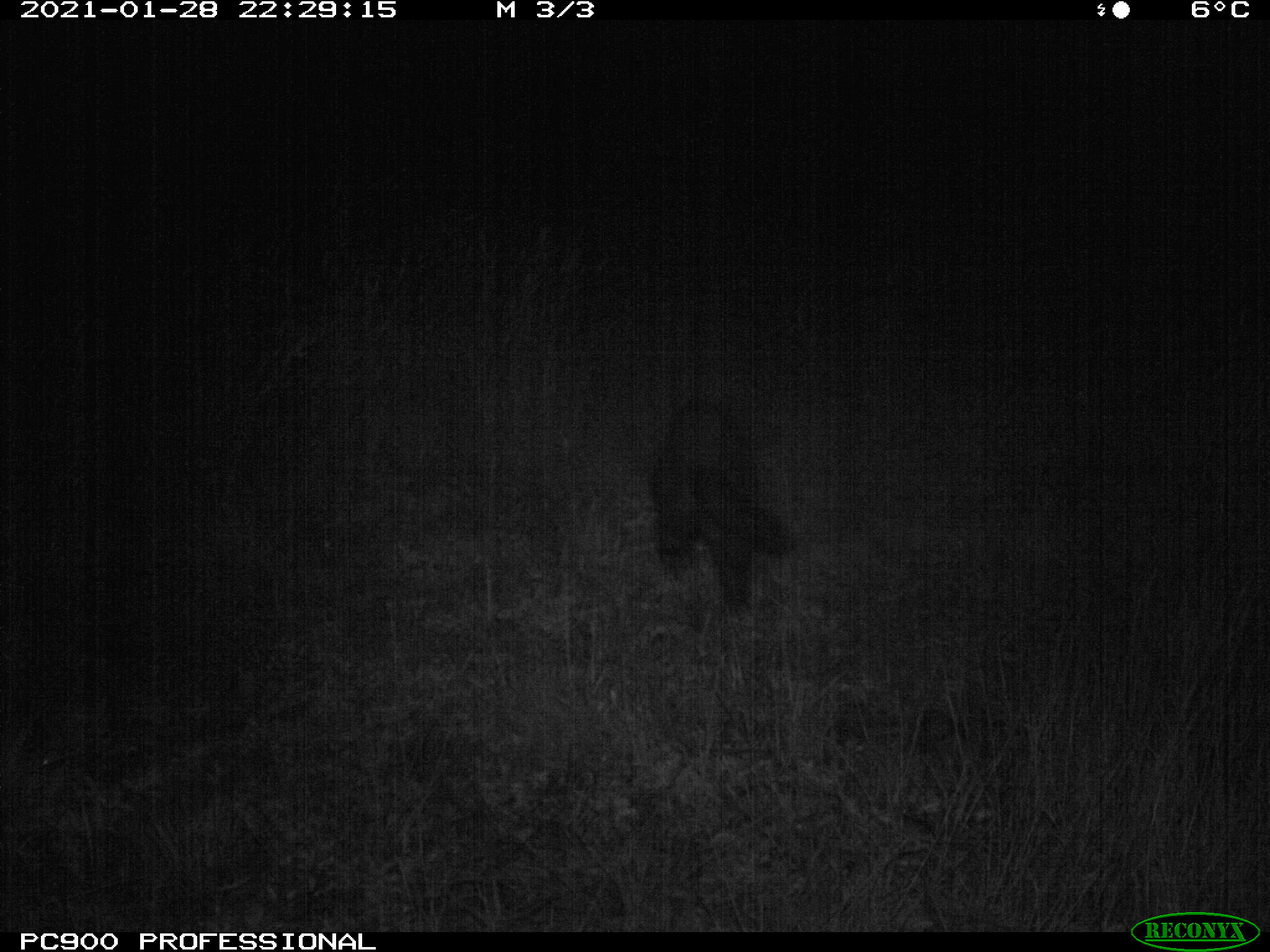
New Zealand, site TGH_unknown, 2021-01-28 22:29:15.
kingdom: Animalia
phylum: Chordata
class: Mammalia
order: Carnivora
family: Mustelidae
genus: Mustela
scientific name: Mustela furo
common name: ferret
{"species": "ferret (Mustela furo)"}